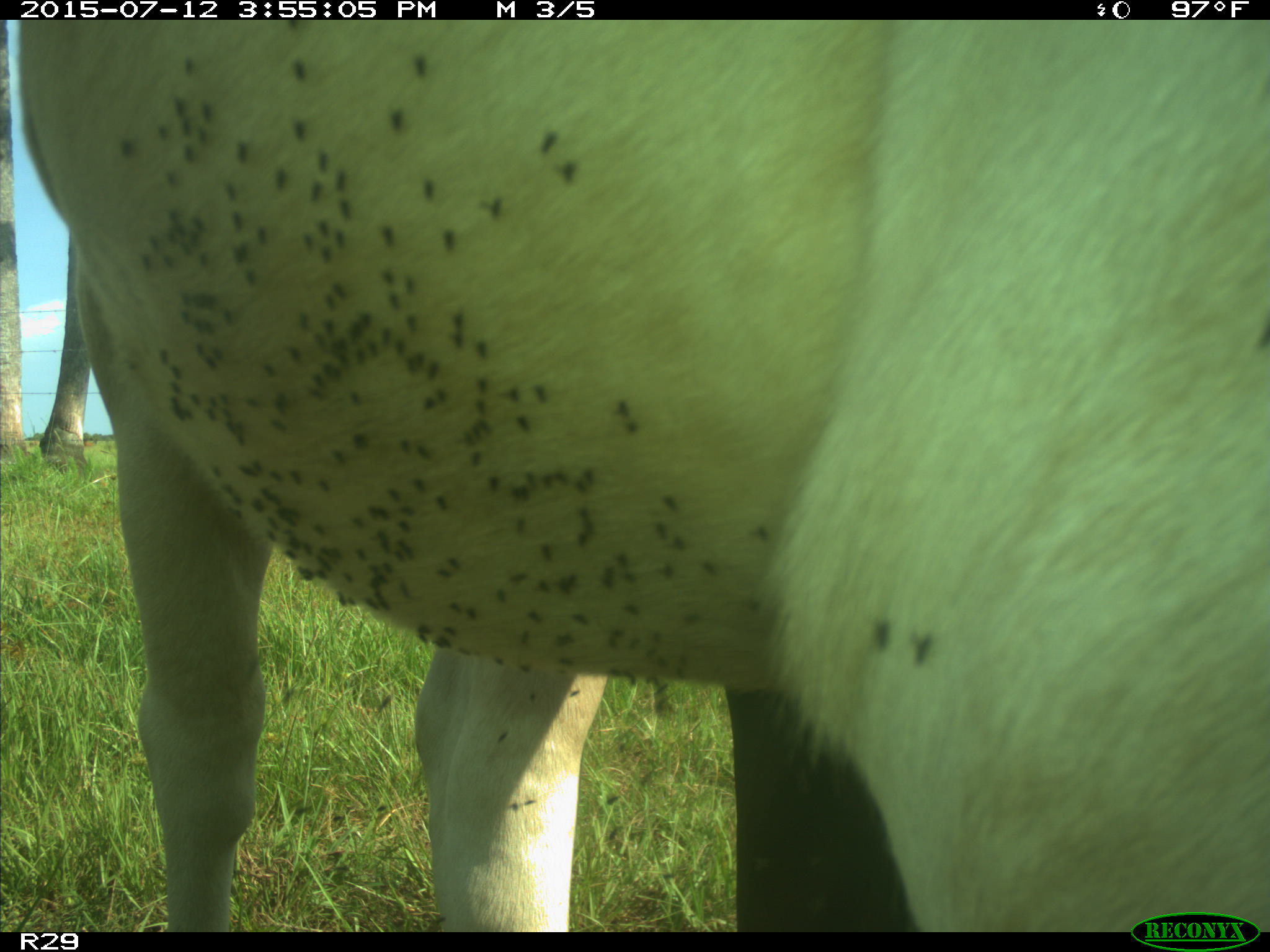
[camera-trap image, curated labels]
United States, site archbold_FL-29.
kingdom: Animalia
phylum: Chordata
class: Mammalia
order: Artiodactyla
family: Bovidae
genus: Bos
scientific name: Bos taurus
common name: domestic cow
Bos taurus (domestic cow).